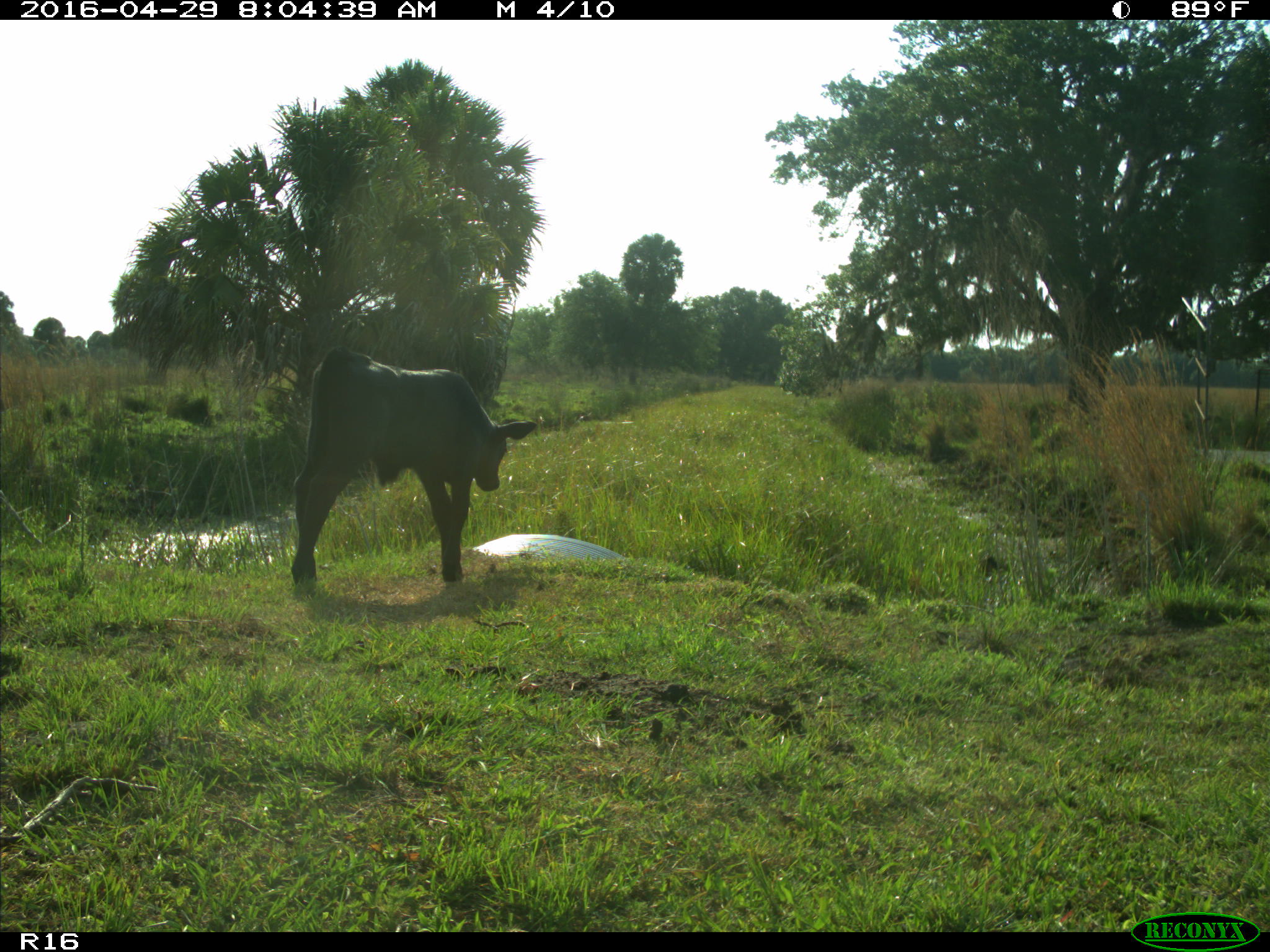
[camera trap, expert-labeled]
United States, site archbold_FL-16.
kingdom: Animalia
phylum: Chordata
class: Mammalia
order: Artiodactyla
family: Bovidae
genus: Bos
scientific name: Bos taurus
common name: domestic cow